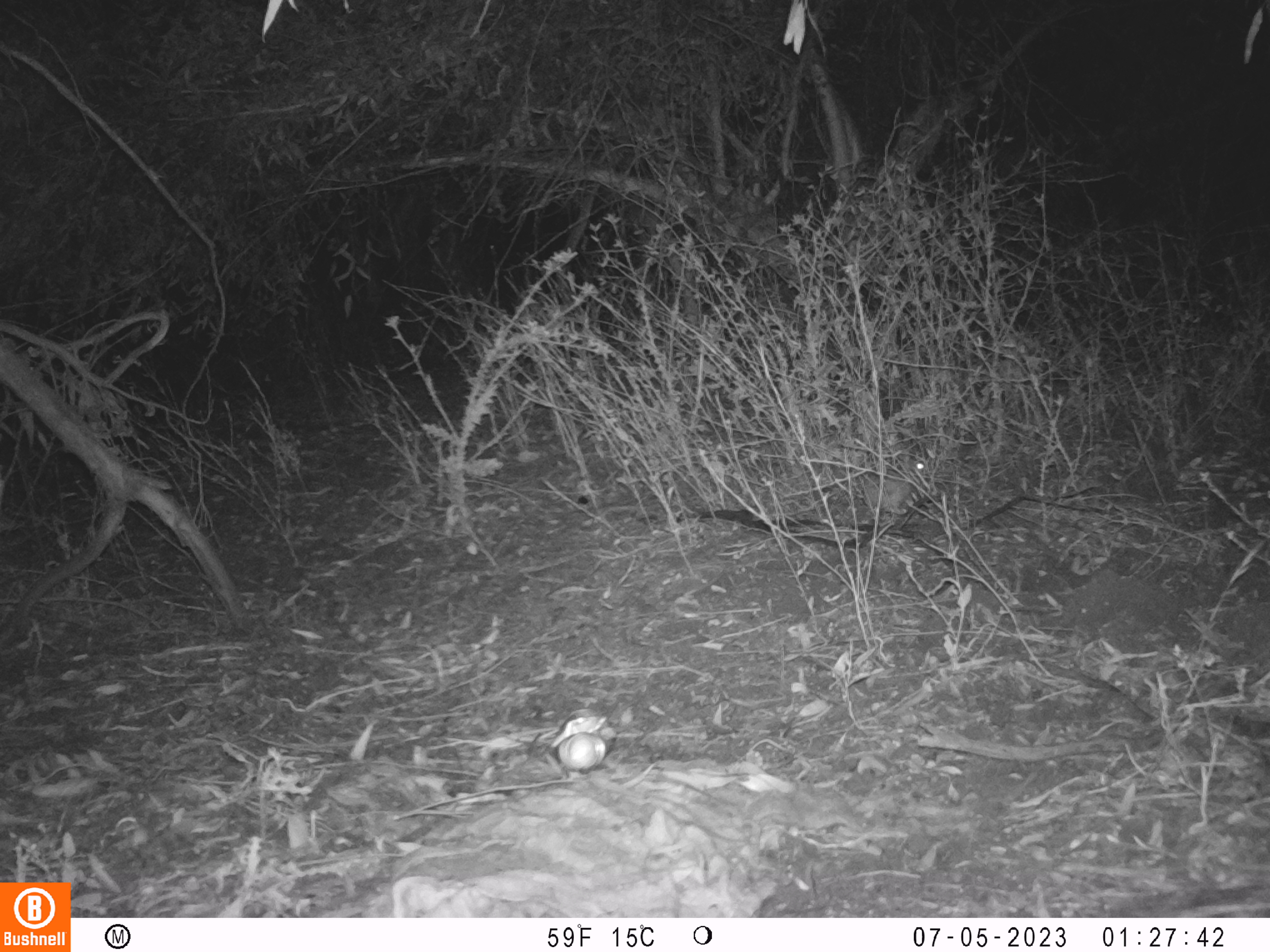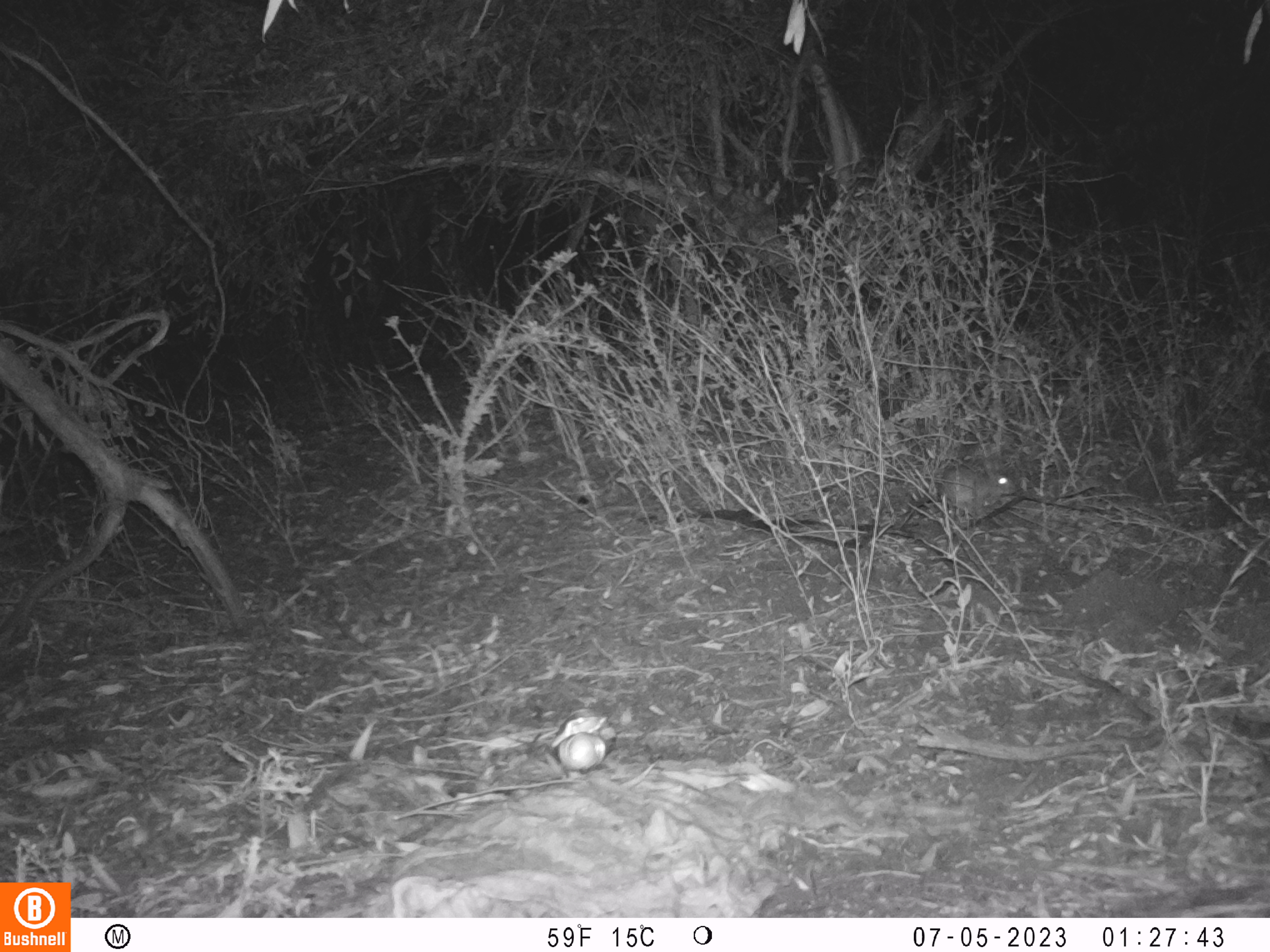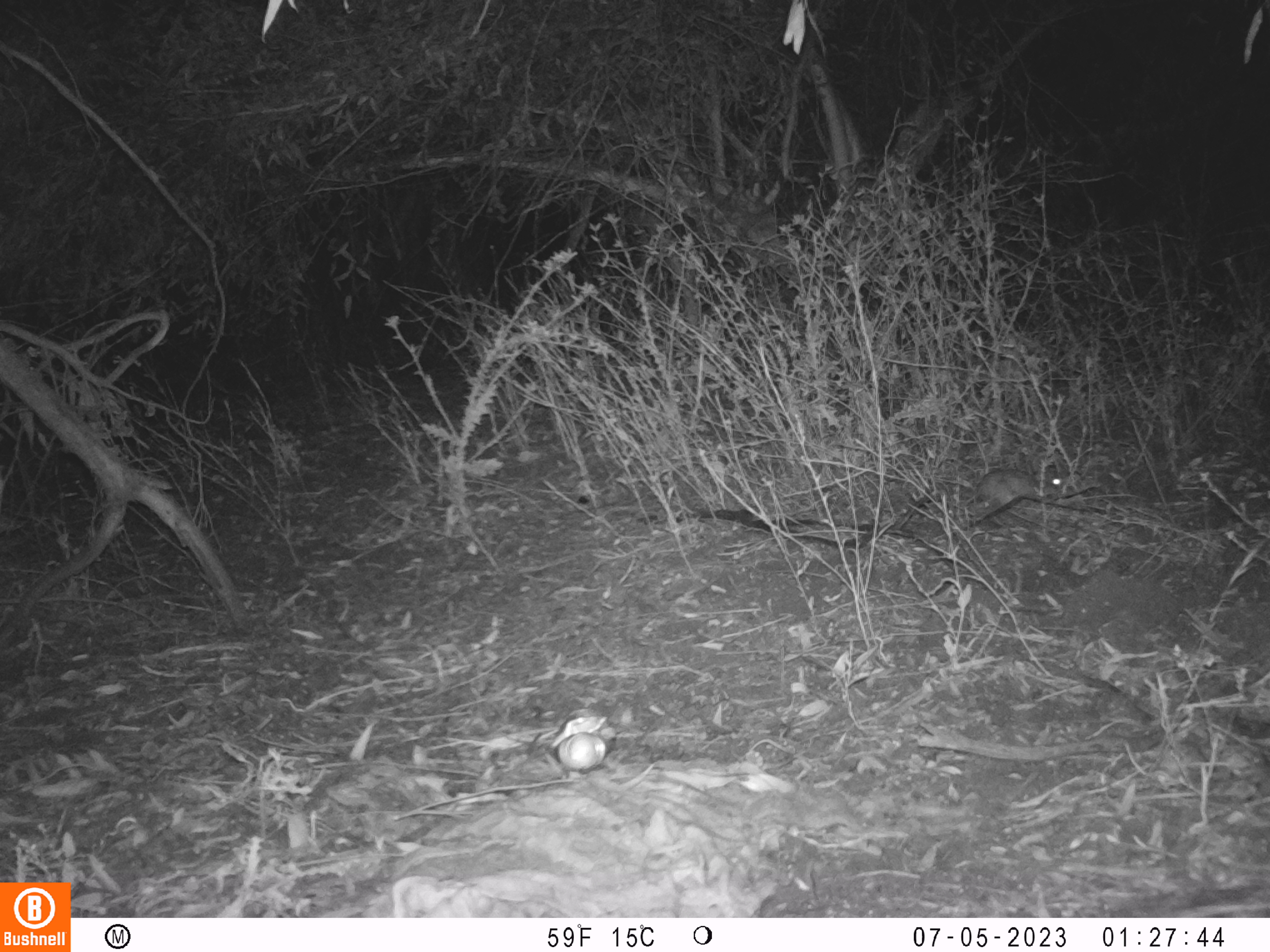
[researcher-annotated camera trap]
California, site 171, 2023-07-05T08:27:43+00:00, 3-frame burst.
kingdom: Animalia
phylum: Chordata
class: Mammalia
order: Lagomorpha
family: Leporidae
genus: Sylvilagus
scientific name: Sylvilagus bachmani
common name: brush rabbit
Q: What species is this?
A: Brush rabbit (Sylvilagus bachmani).